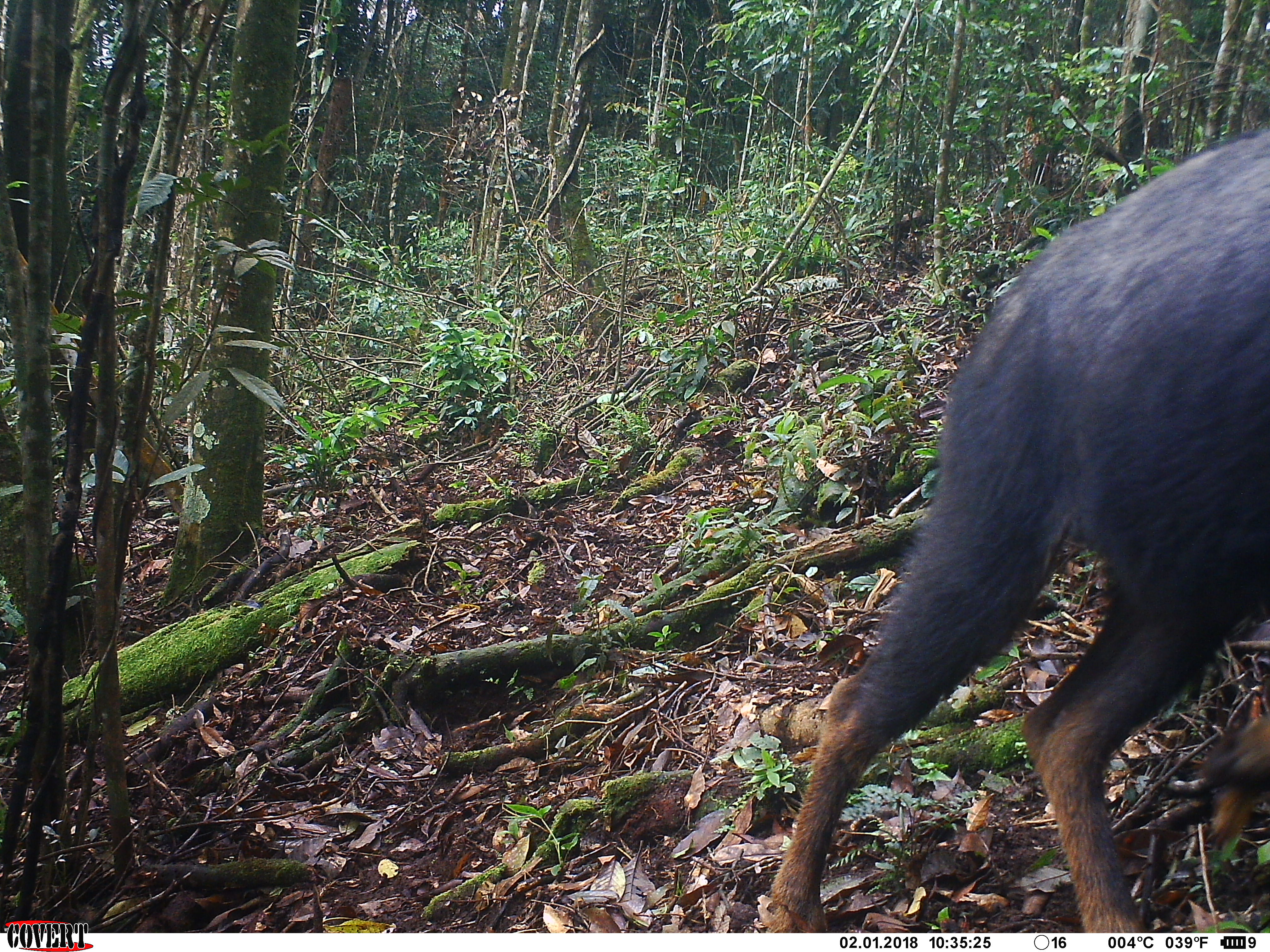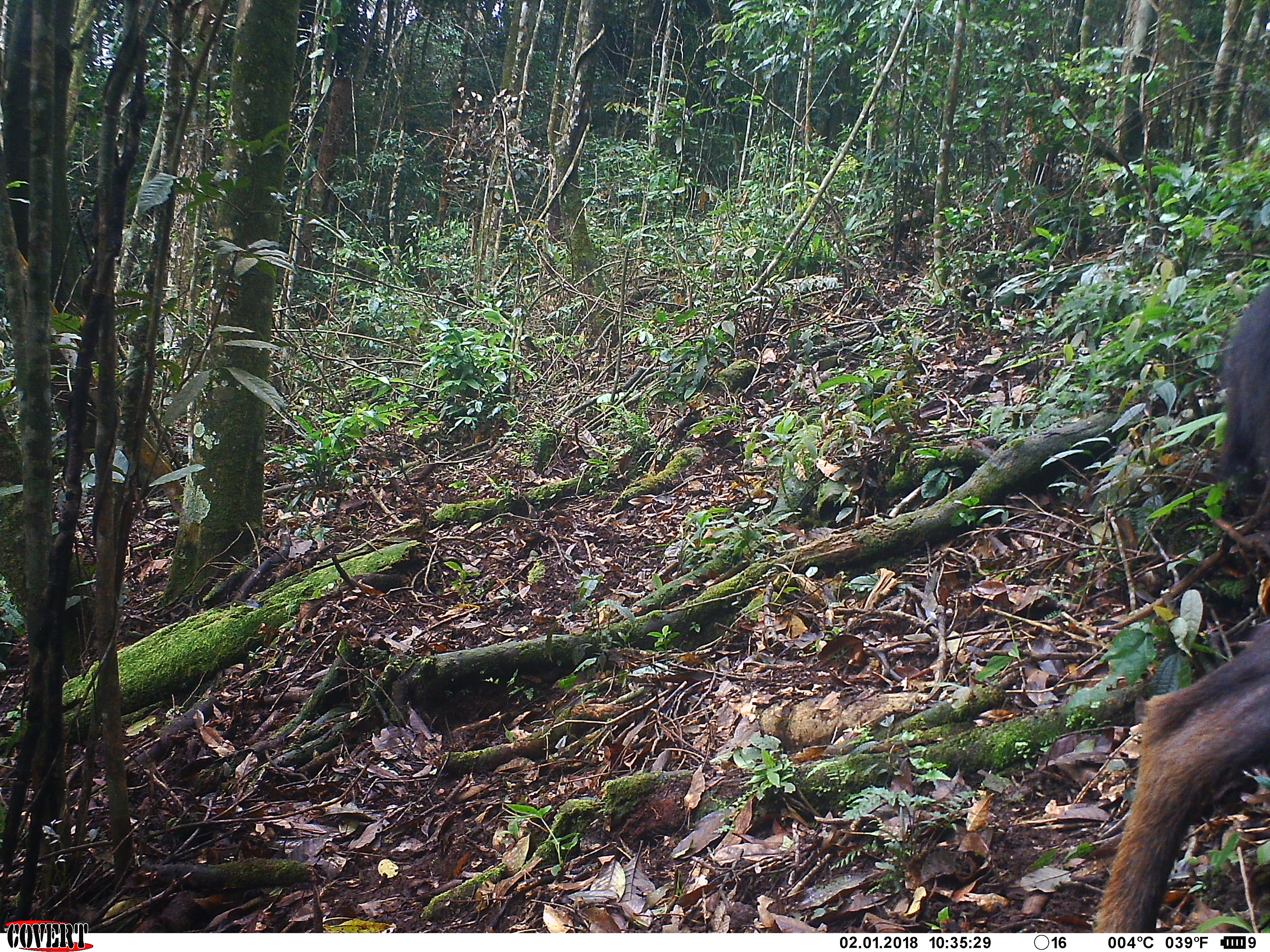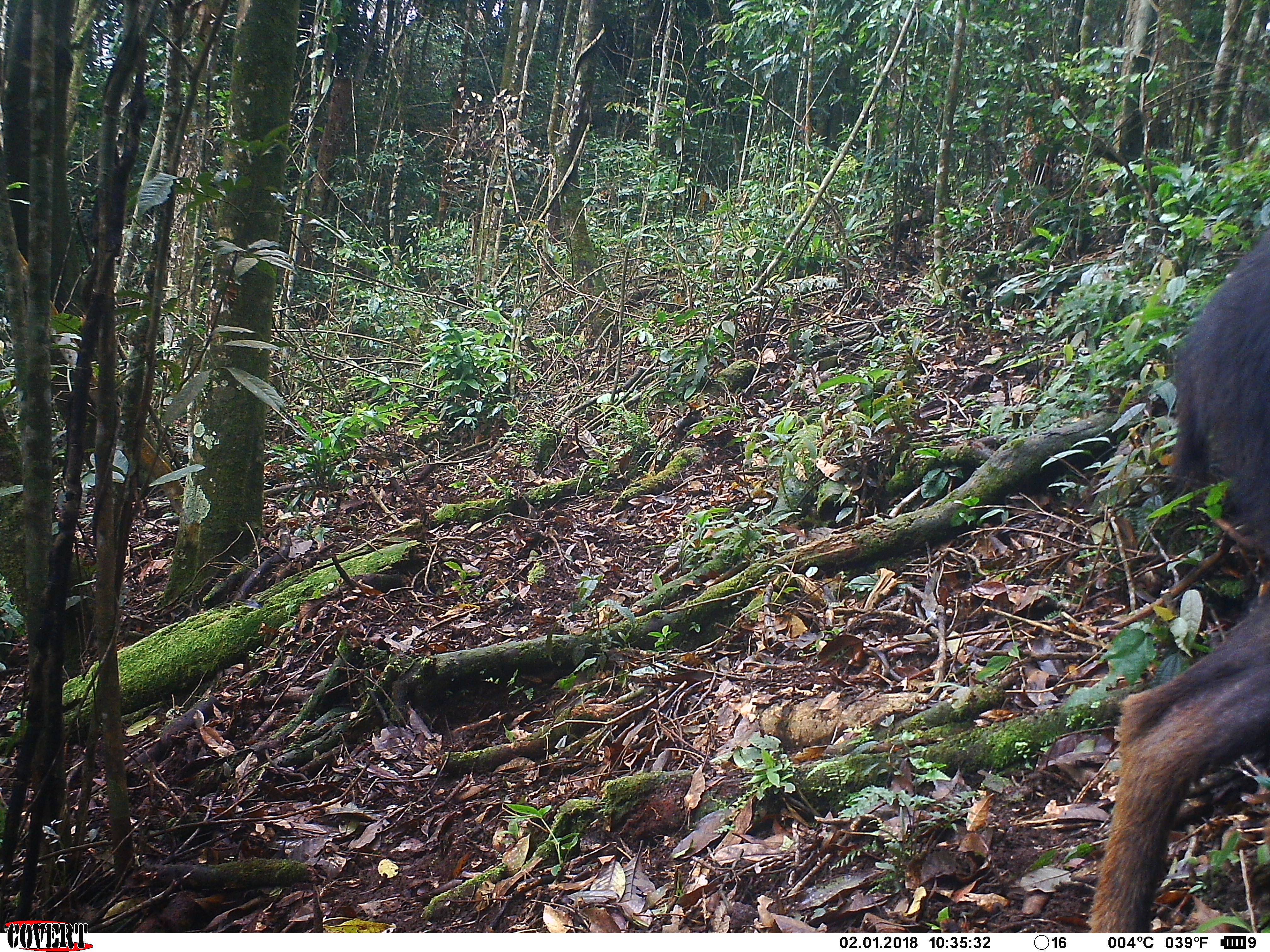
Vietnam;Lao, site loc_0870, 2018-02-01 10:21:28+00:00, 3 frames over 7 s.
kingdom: Animalia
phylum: Chordata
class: Mammalia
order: Artiodactyla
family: Bovidae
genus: Capricornis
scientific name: Capricornis sumatraensis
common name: chinese serow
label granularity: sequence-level